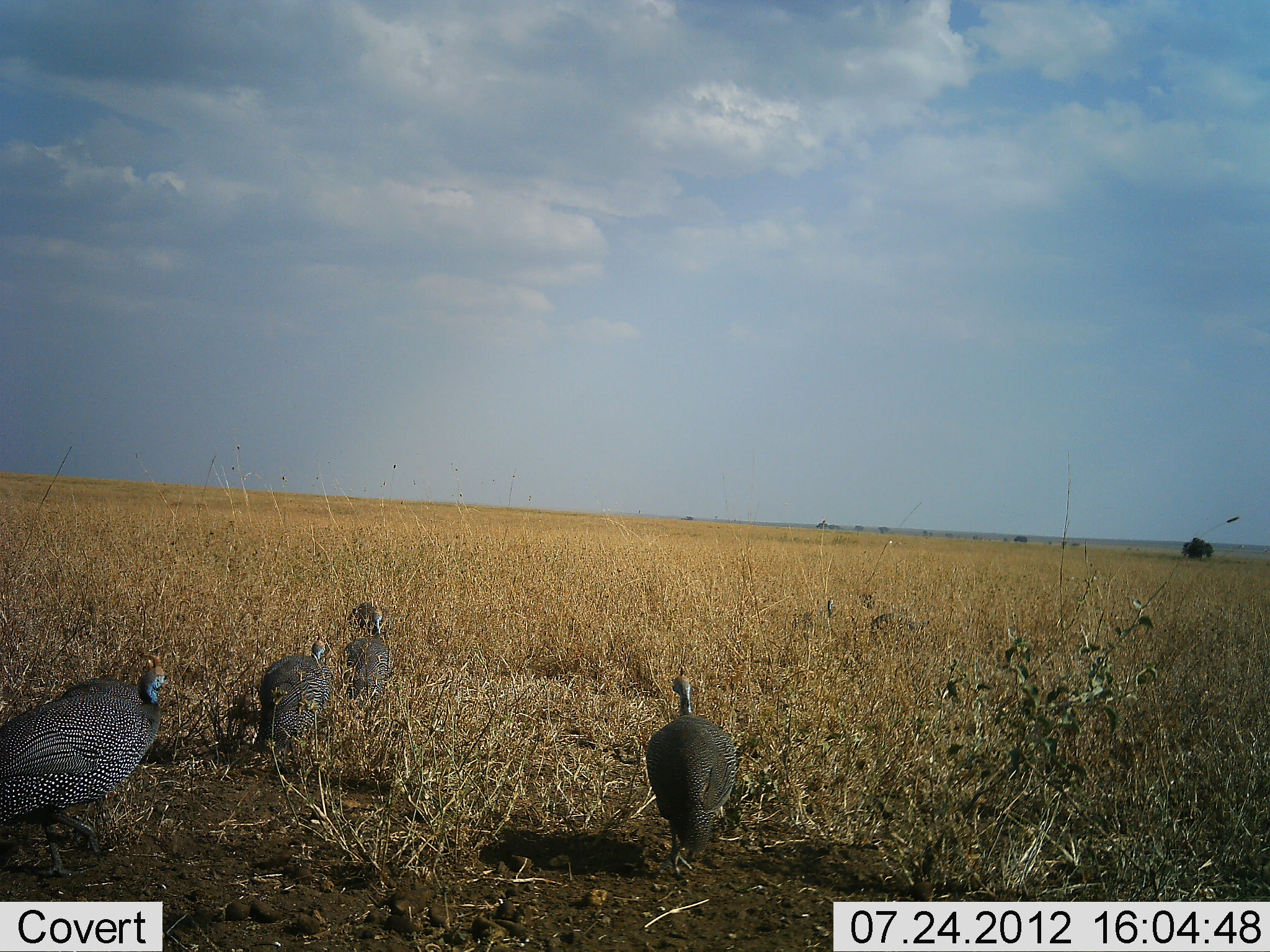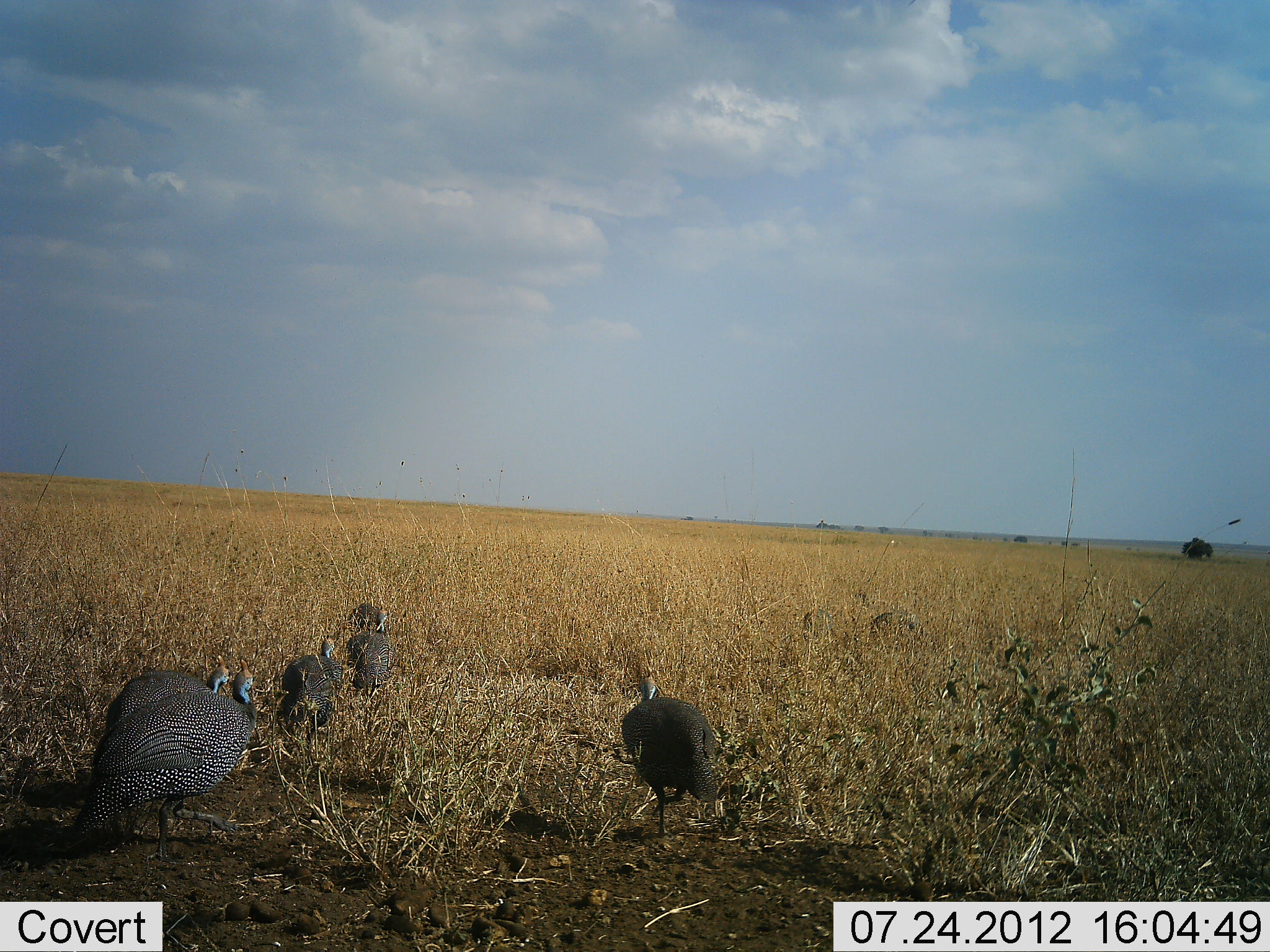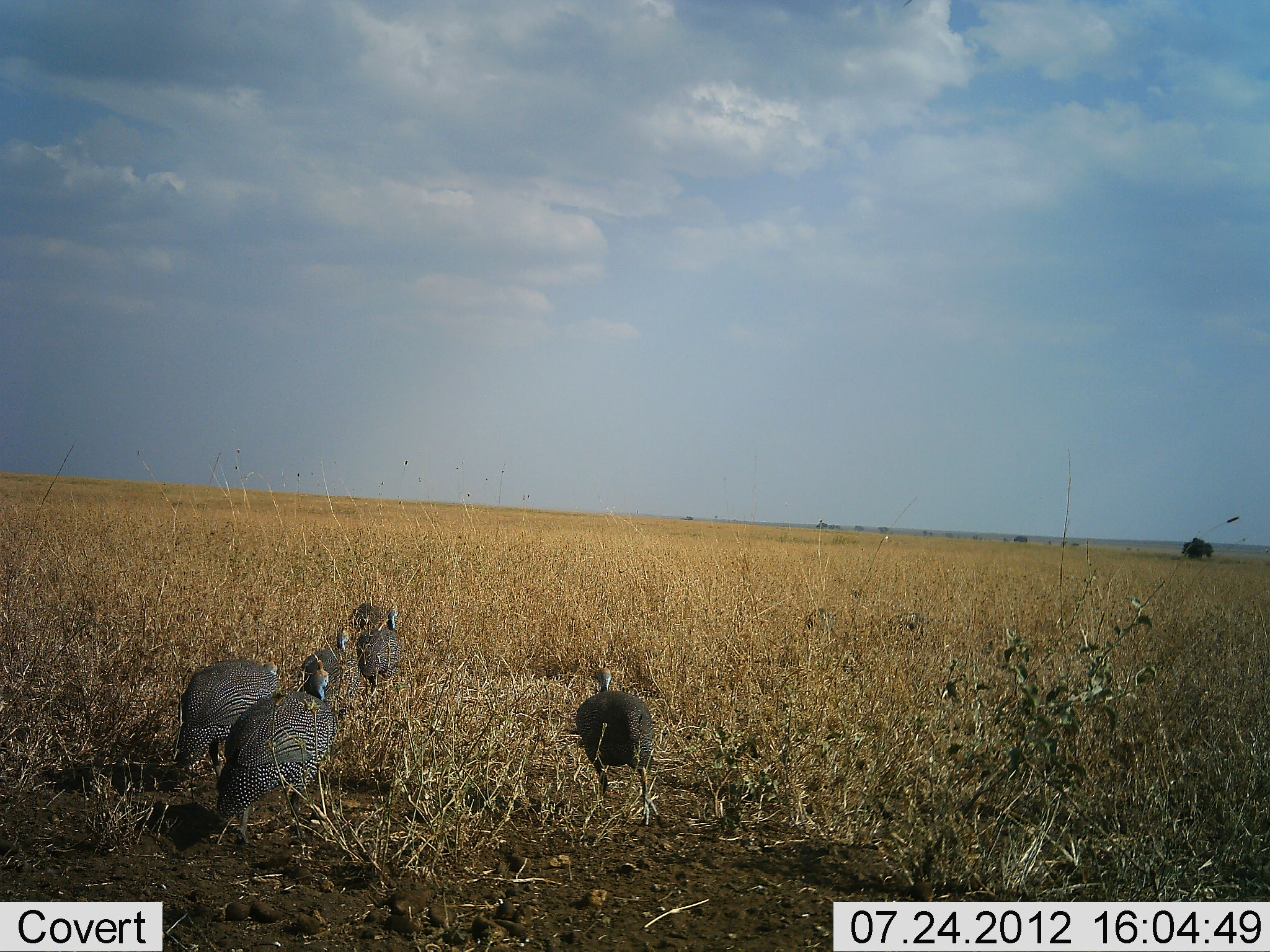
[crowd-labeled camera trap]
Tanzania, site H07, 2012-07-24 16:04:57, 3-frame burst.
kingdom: Animalia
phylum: Chordata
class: Aves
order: Galliformes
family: Numididae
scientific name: Numididae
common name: guinea fowl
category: guineafowl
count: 4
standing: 70%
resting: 0%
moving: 40%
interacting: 0%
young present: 0%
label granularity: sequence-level